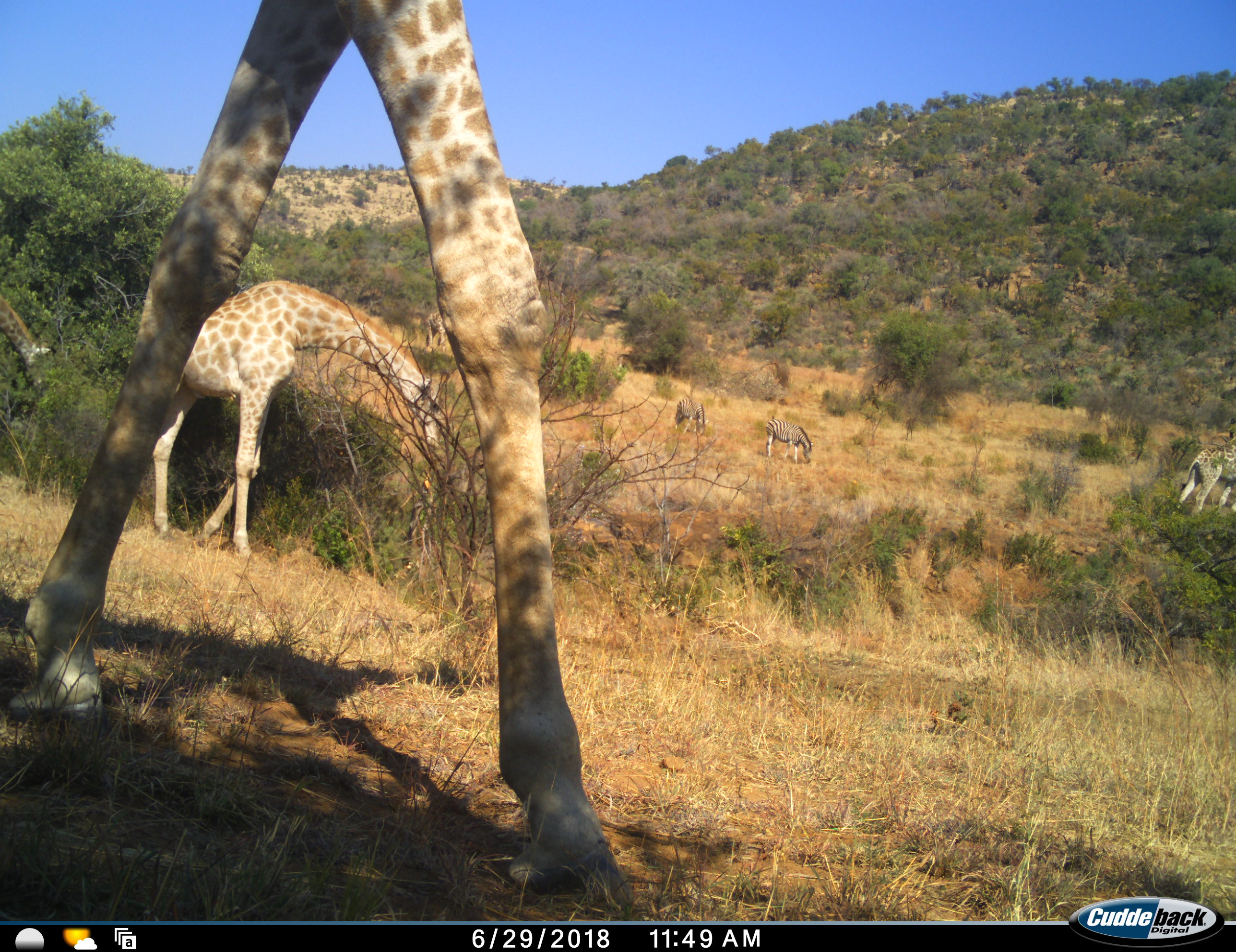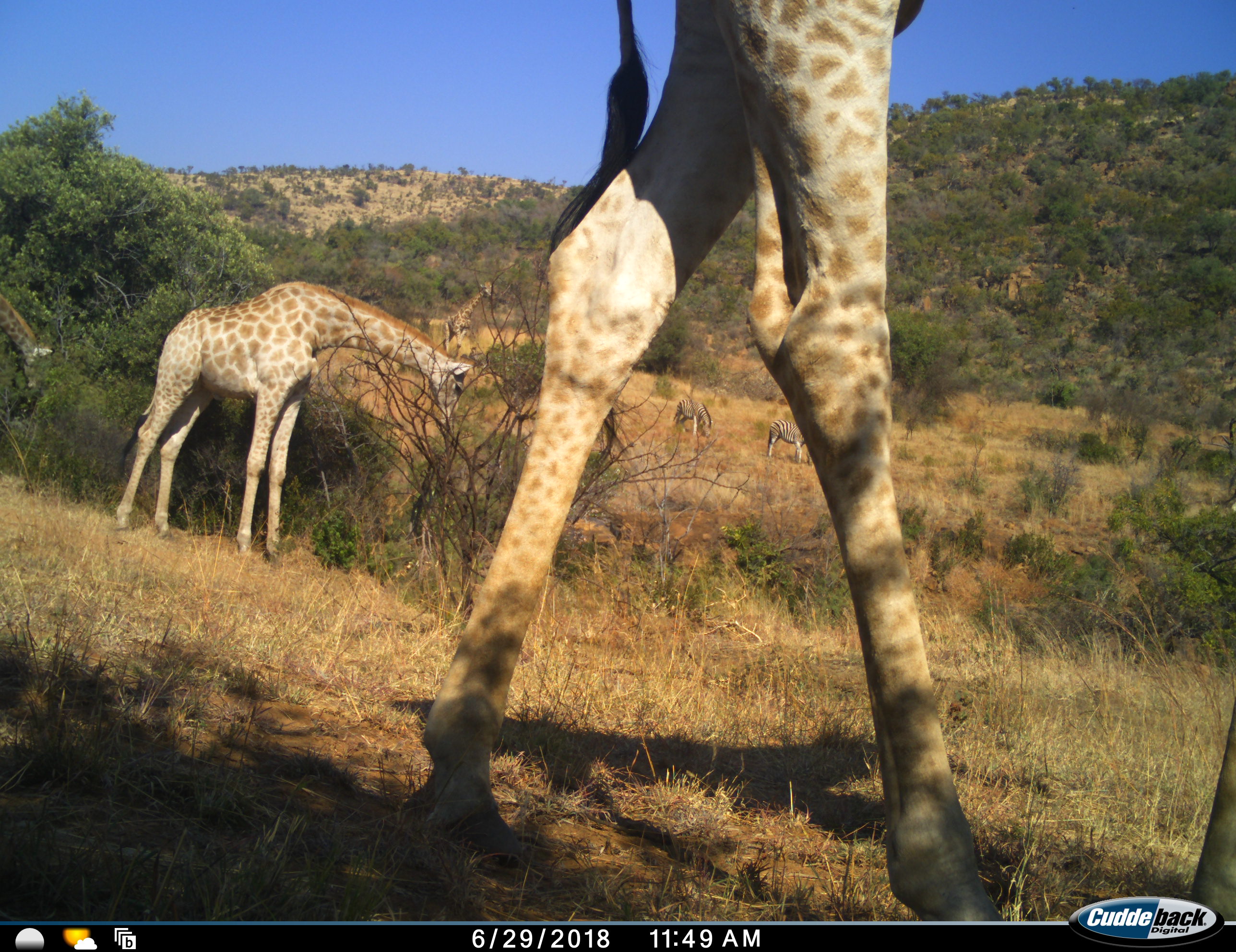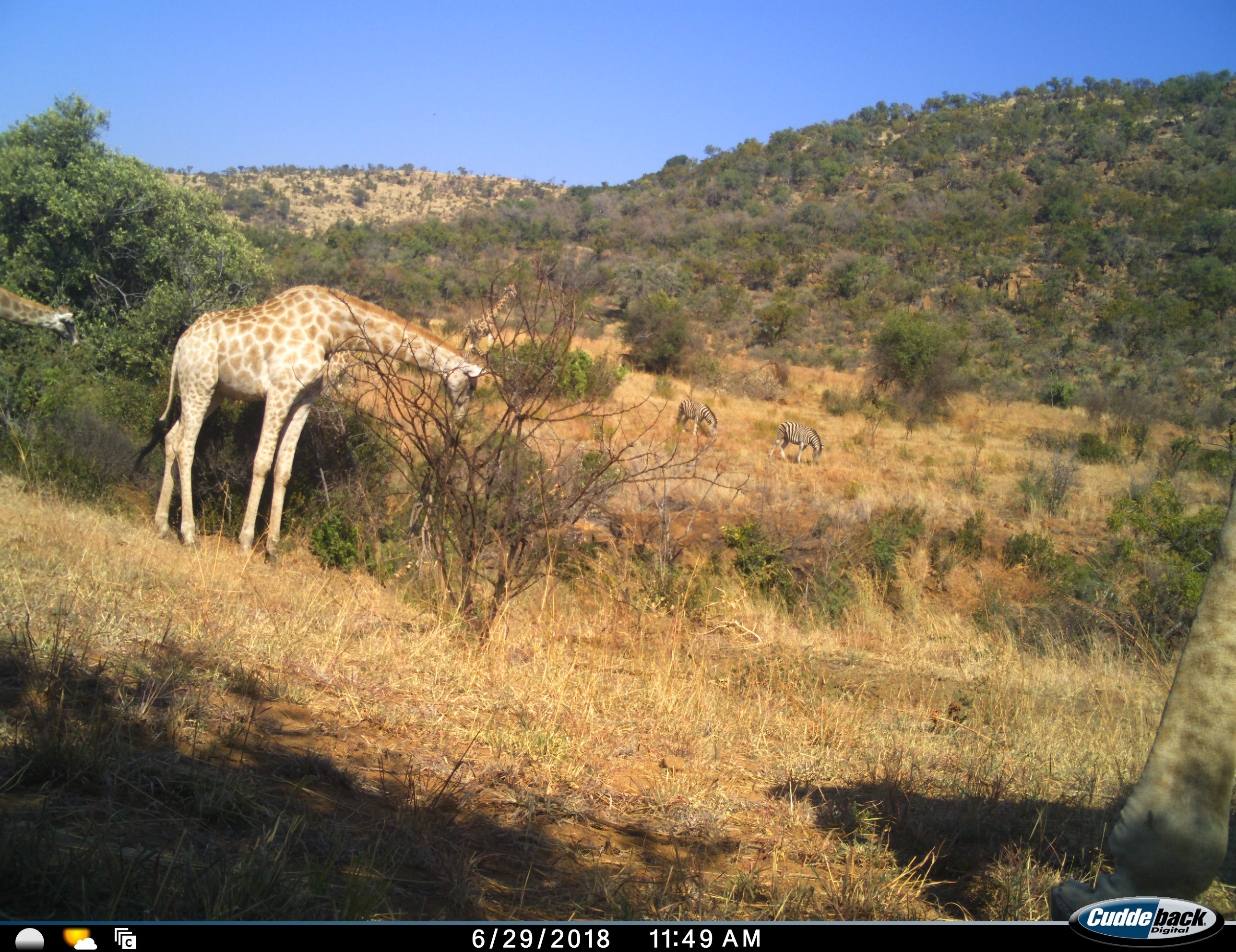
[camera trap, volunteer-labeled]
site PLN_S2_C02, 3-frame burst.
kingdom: Animalia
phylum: Chordata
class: Mammalia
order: Artiodactyla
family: Giraffidae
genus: Giraffa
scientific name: Giraffa camelopardalis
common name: giraffe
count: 4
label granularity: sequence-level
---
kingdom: Animalia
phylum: Chordata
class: Mammalia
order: Perissodactyla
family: Equidae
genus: Equus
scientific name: Equus quagga burchellii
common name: burchell's zebra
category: zebraburchells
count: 2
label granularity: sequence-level